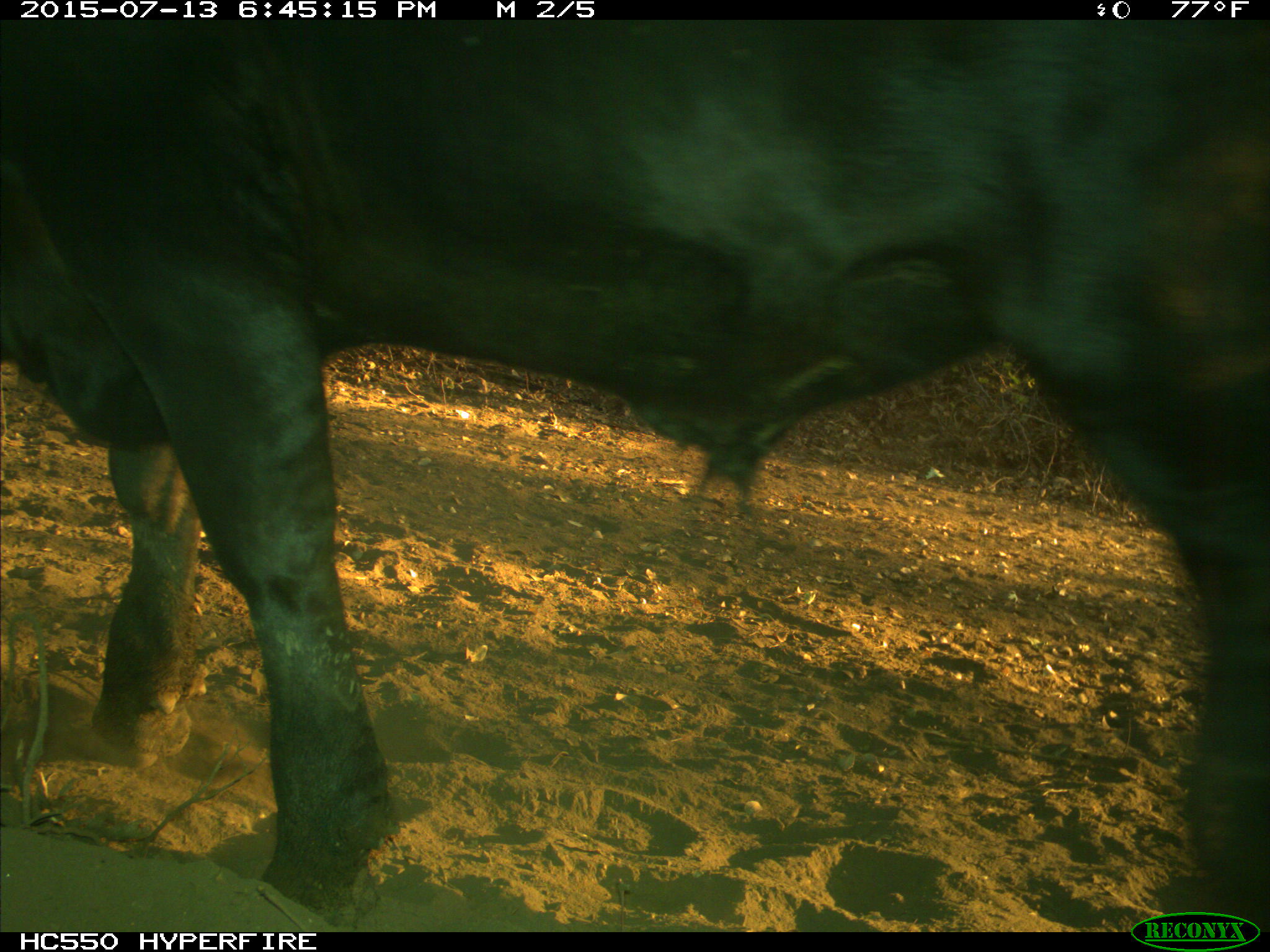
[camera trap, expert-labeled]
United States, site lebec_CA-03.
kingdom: Animalia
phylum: Chordata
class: Mammalia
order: Artiodactyla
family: Bovidae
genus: Bos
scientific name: Bos taurus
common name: domestic cow